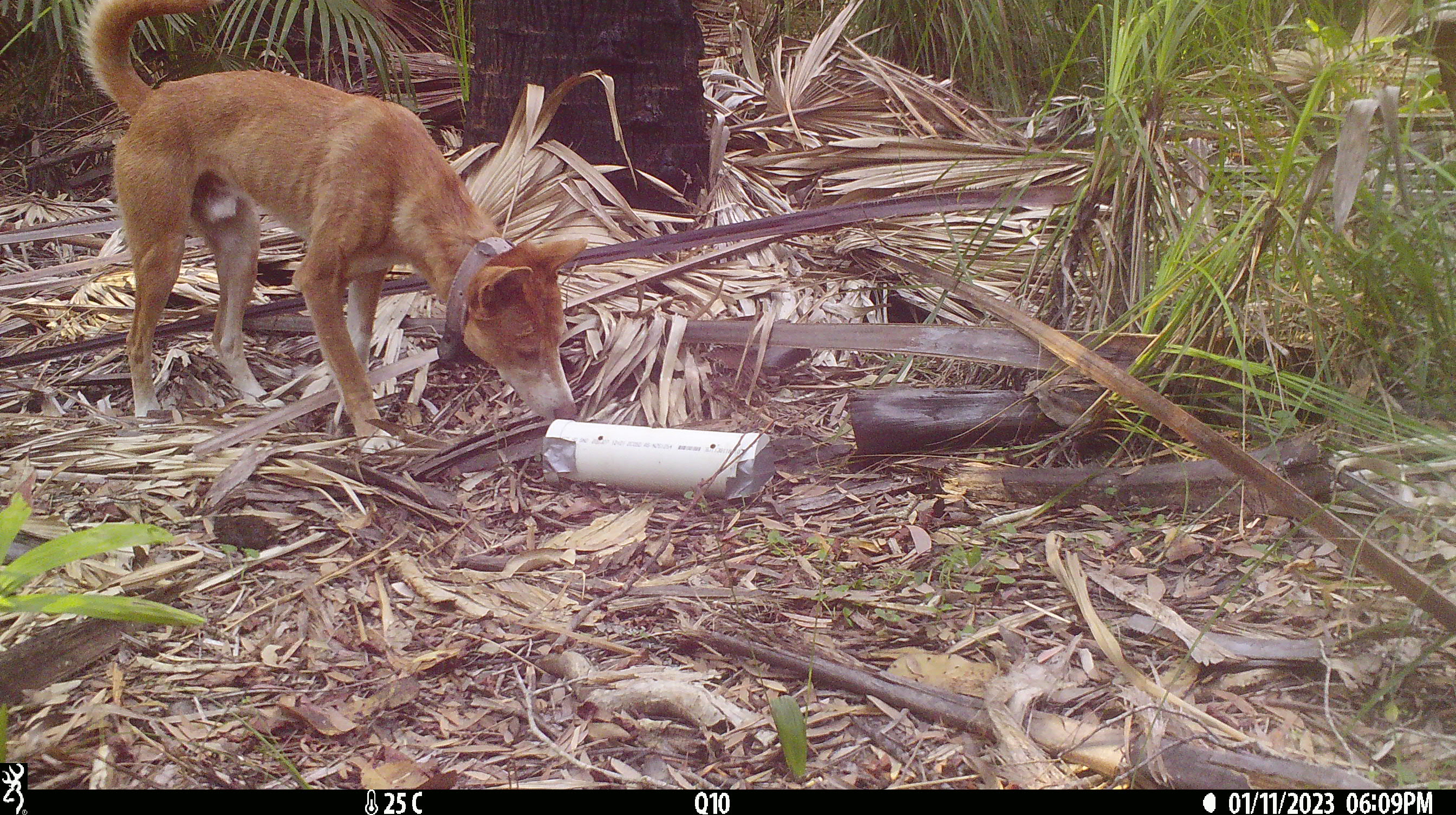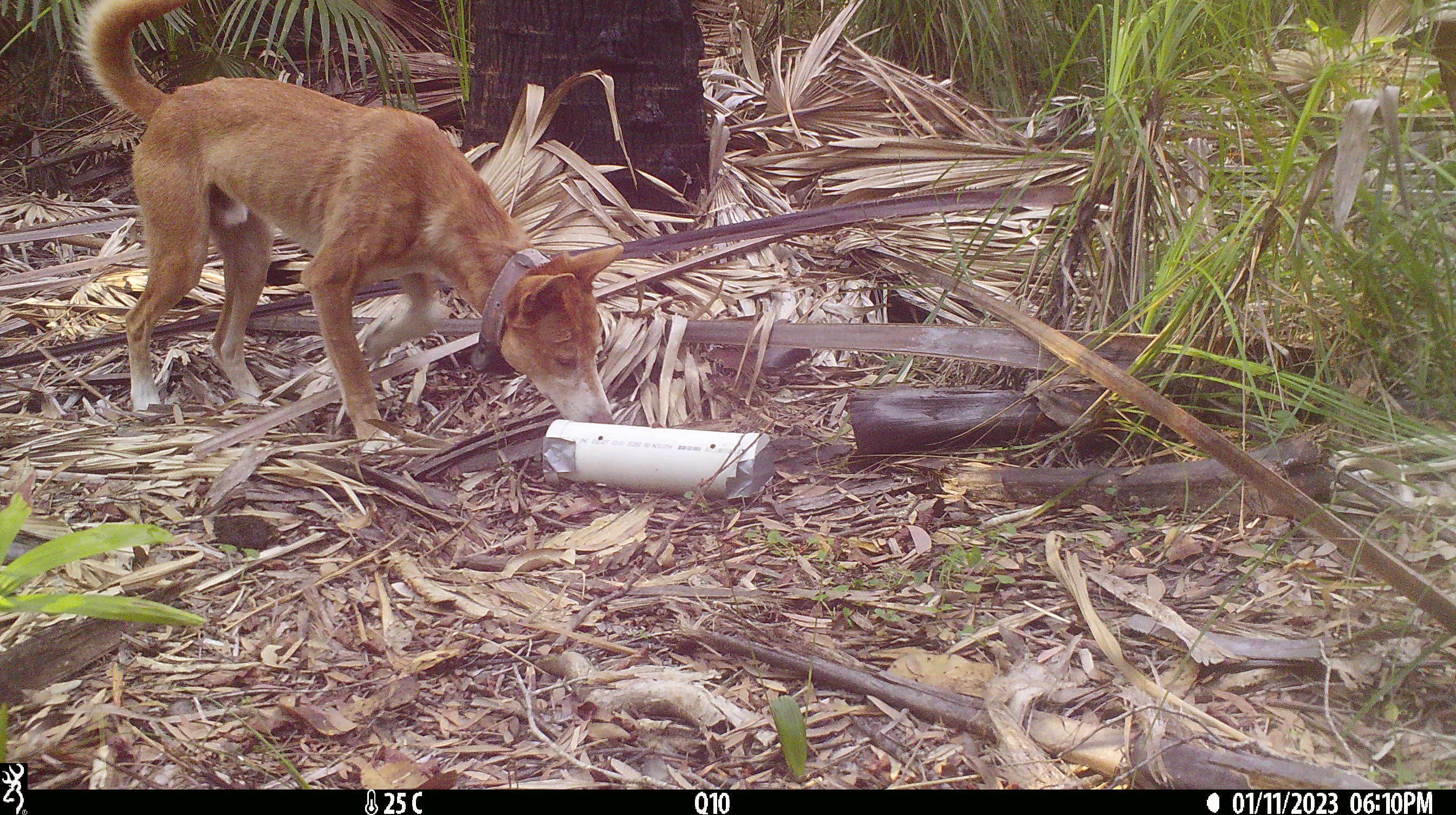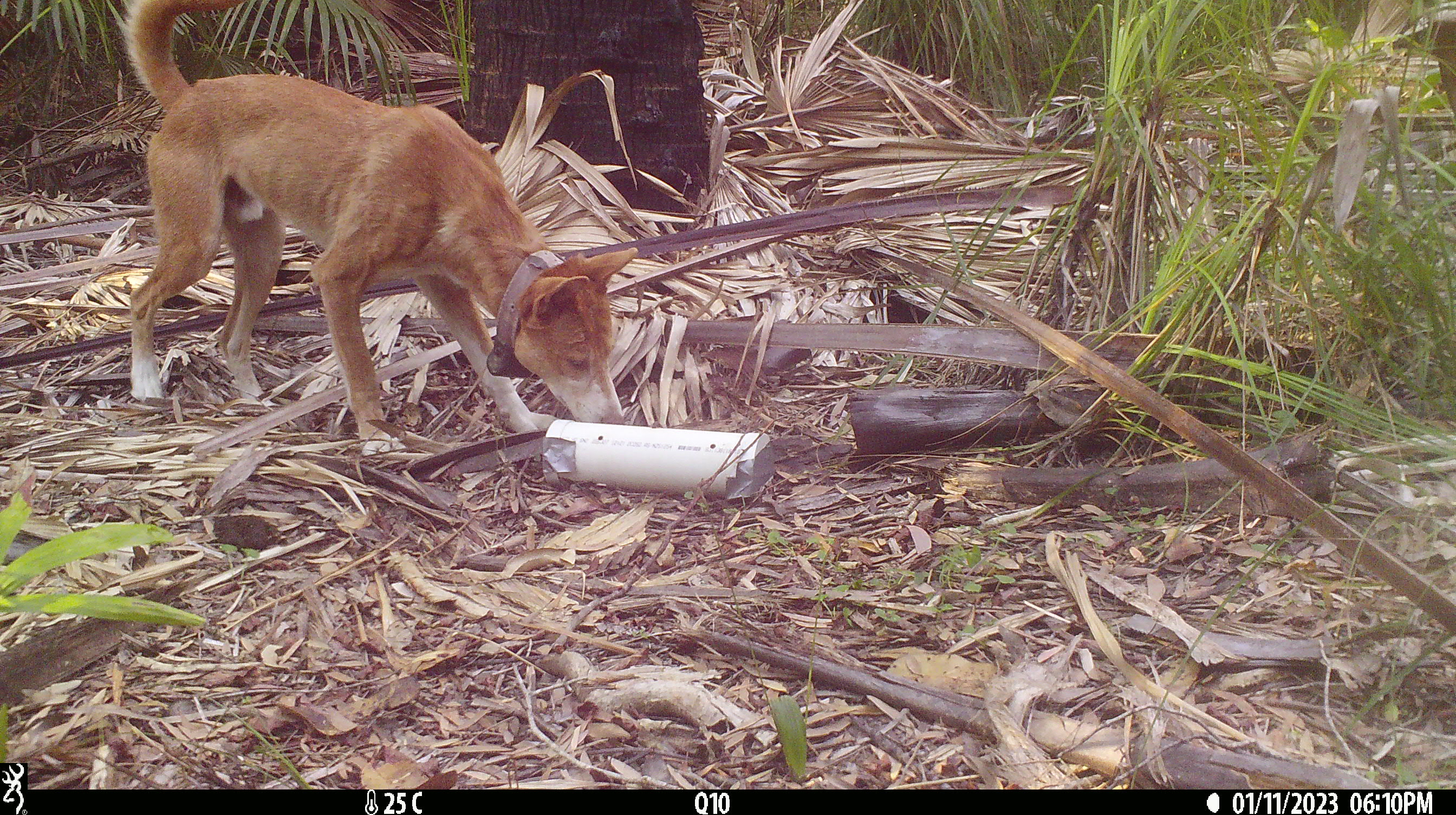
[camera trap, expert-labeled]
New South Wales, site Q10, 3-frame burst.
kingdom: Animalia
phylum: Chordata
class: Mammalia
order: Carnivora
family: Canidae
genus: Canis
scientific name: Canis familiaris dingo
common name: dingo